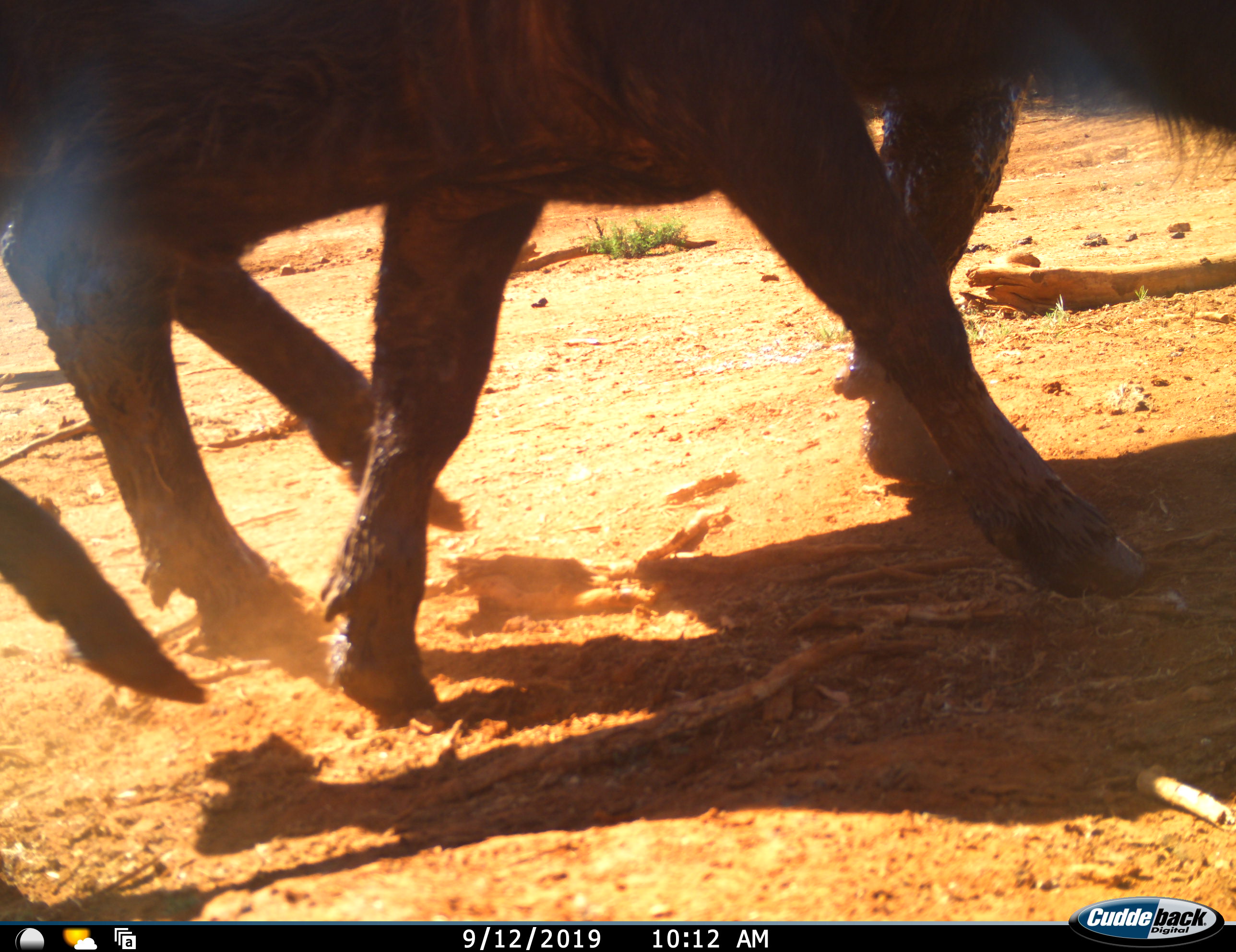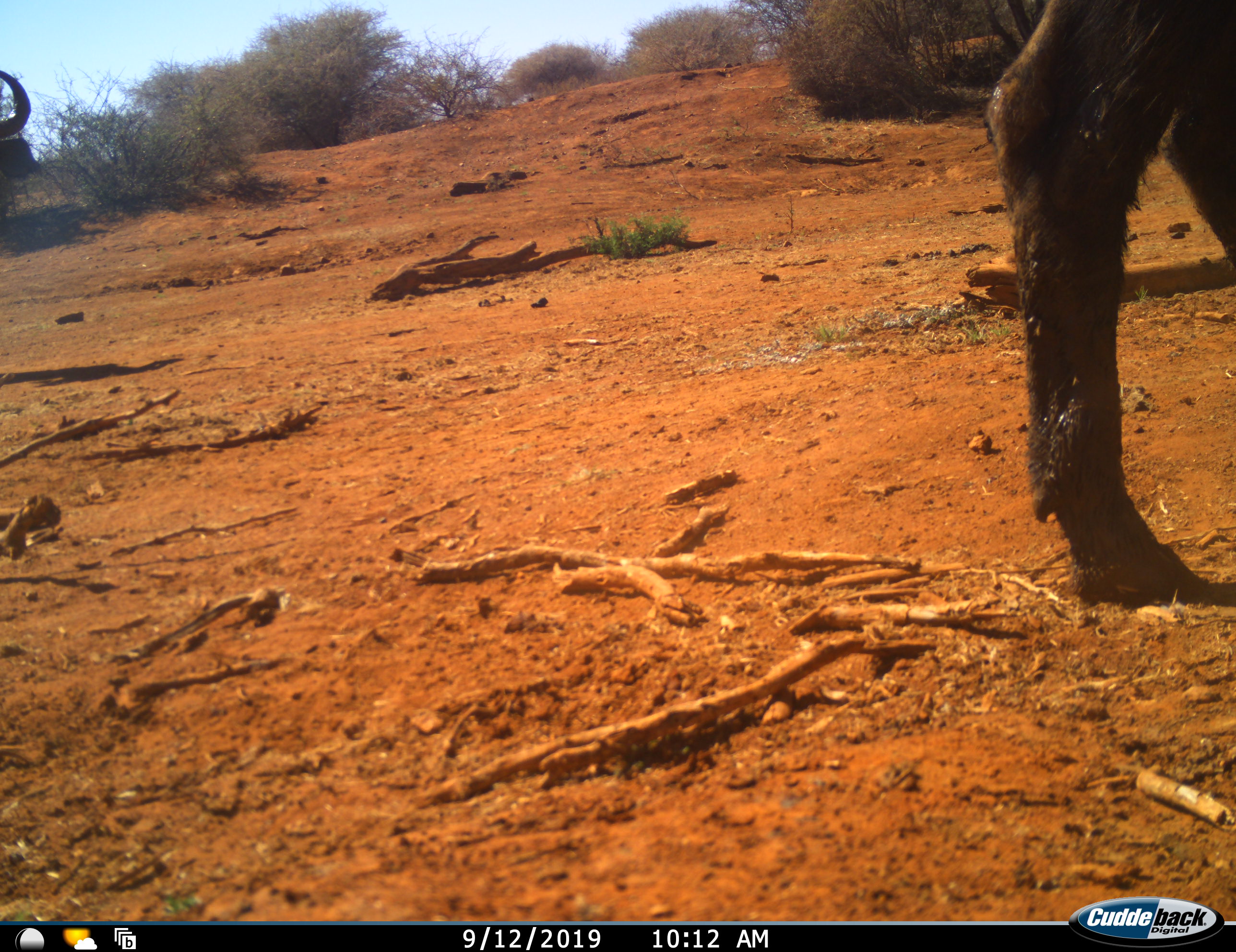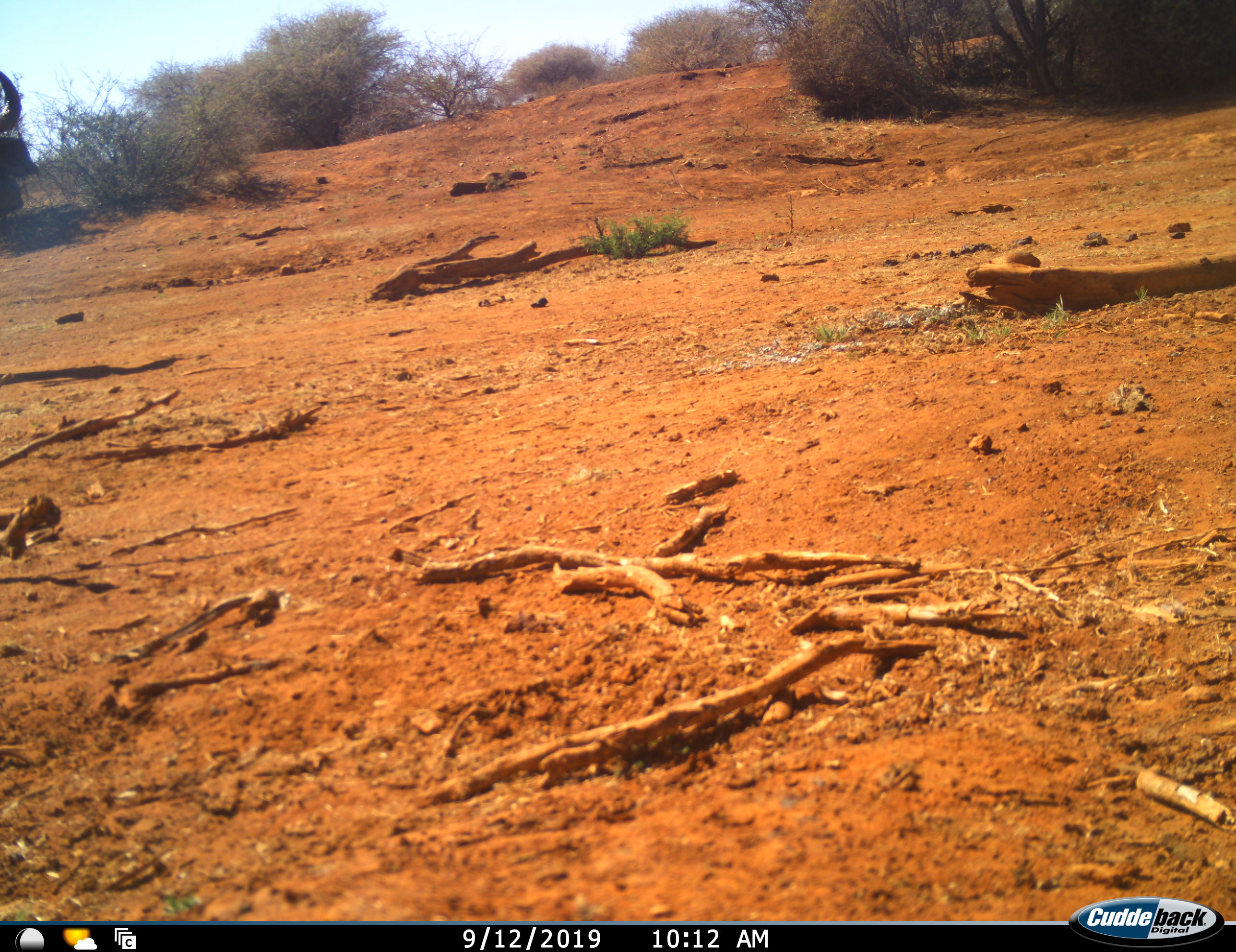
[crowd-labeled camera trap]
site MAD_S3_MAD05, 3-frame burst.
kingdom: Animalia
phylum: Chordata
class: Mammalia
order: Artiodactyla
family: Bovidae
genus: Connochaetes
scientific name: Connochaetes taurinus taurinus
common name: blue wildebeest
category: wildebeestblue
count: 2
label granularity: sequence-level